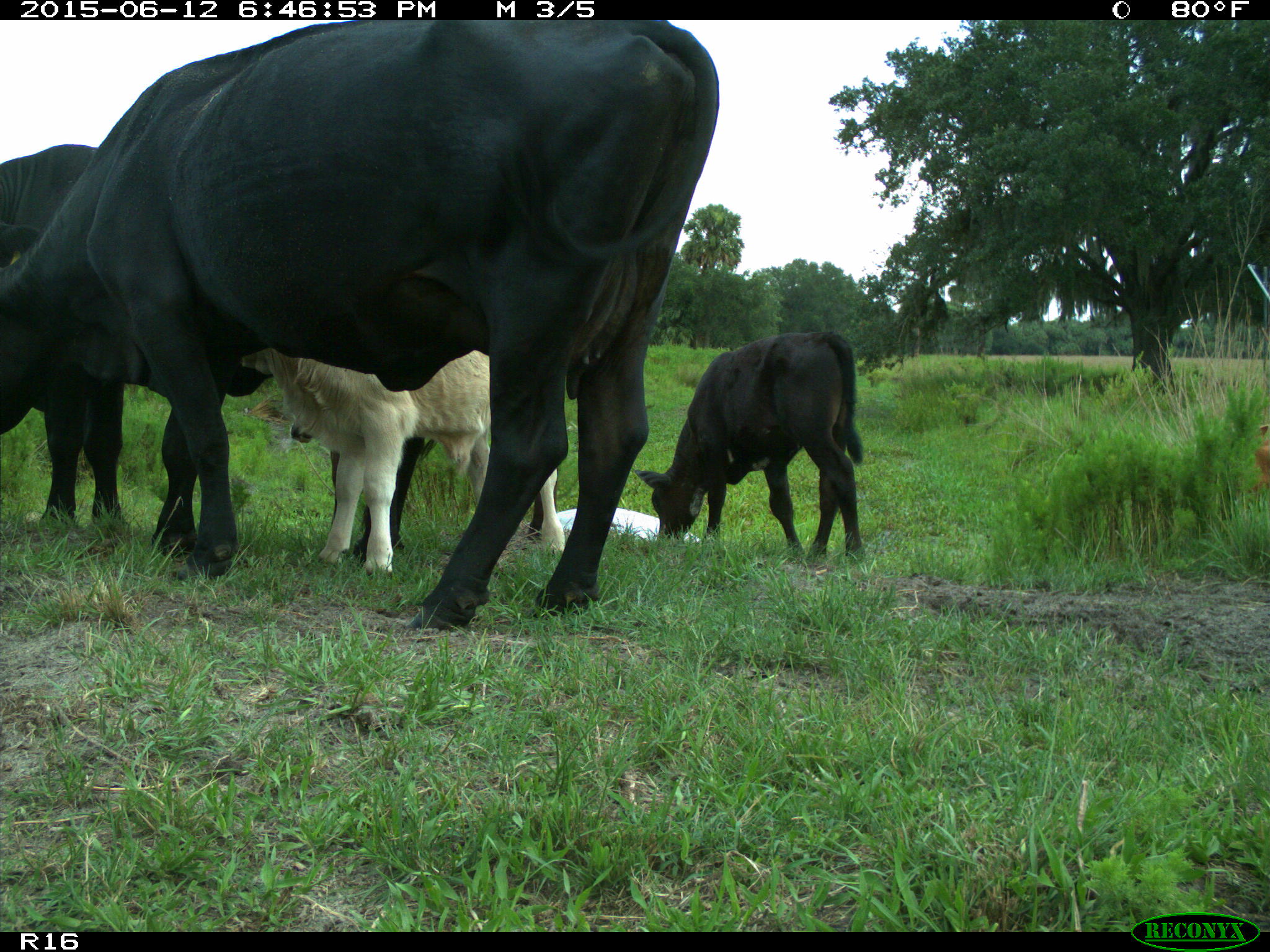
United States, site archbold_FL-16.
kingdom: Animalia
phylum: Chordata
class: Mammalia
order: Artiodactyla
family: Bovidae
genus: Bos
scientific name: Bos taurus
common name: domestic cow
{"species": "Bos taurus (domestic cow)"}